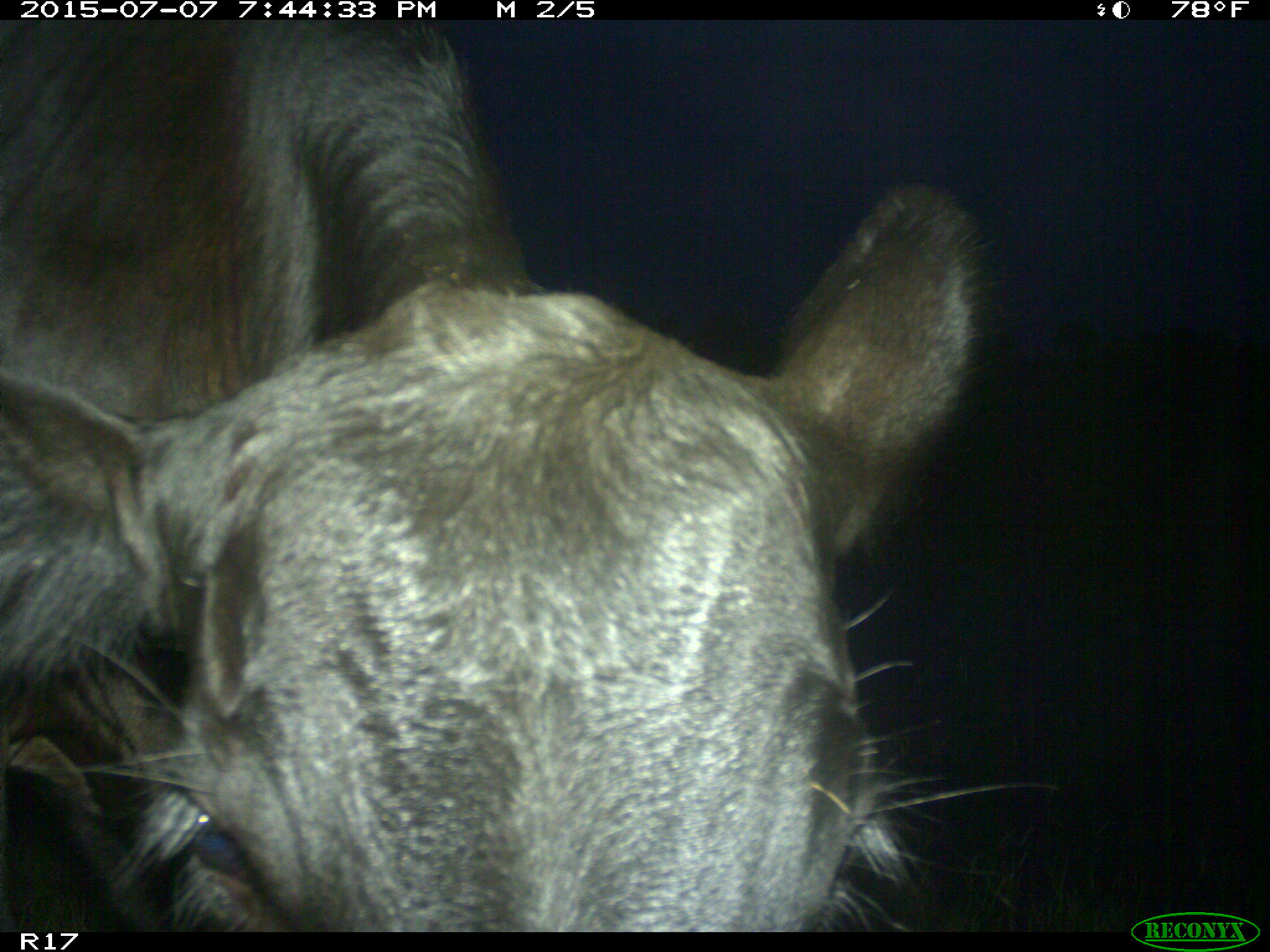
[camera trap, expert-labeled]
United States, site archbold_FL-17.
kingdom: Animalia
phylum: Chordata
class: Mammalia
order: Artiodactyla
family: Bovidae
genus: Bos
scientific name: Bos taurus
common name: domestic cow